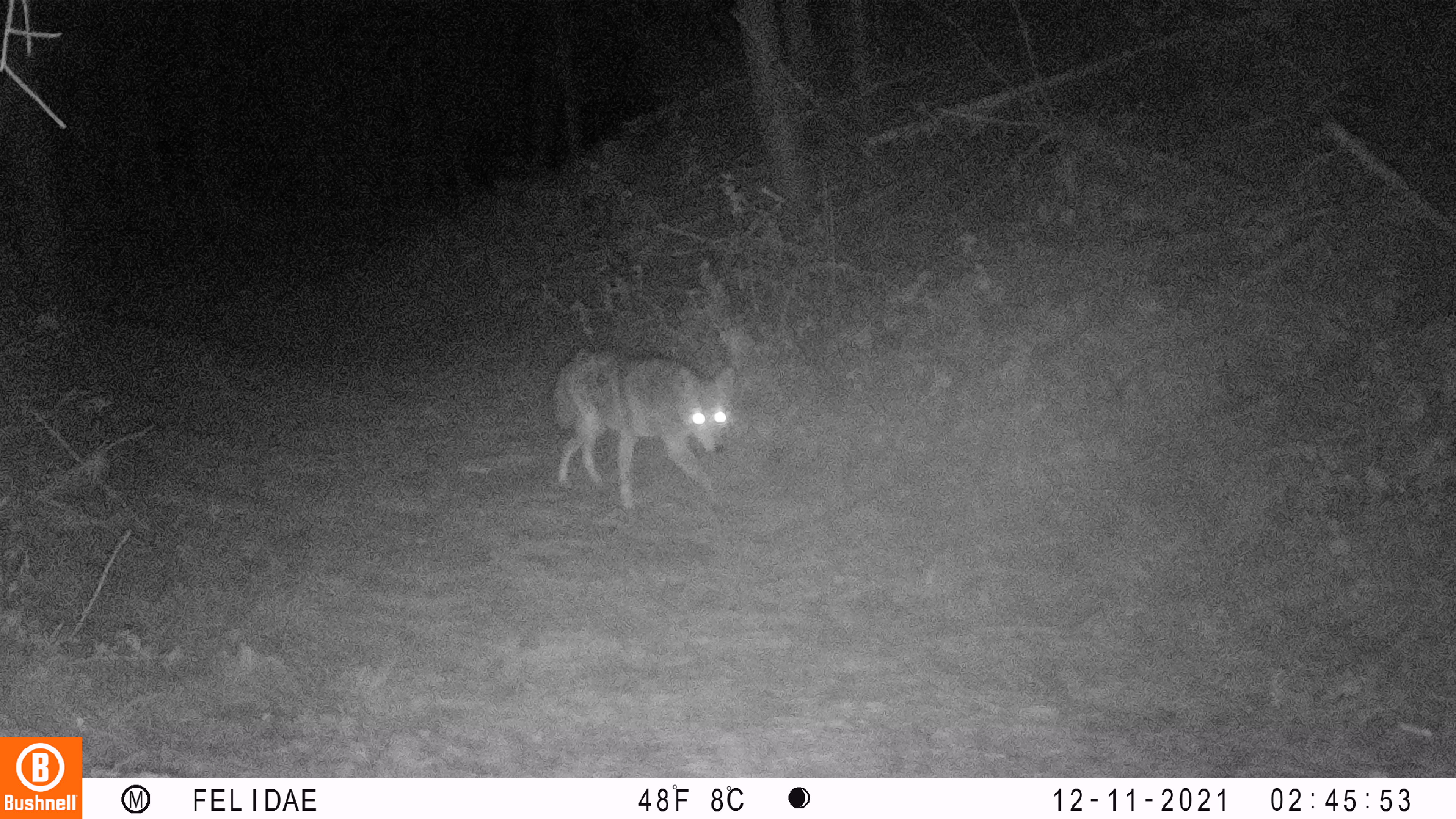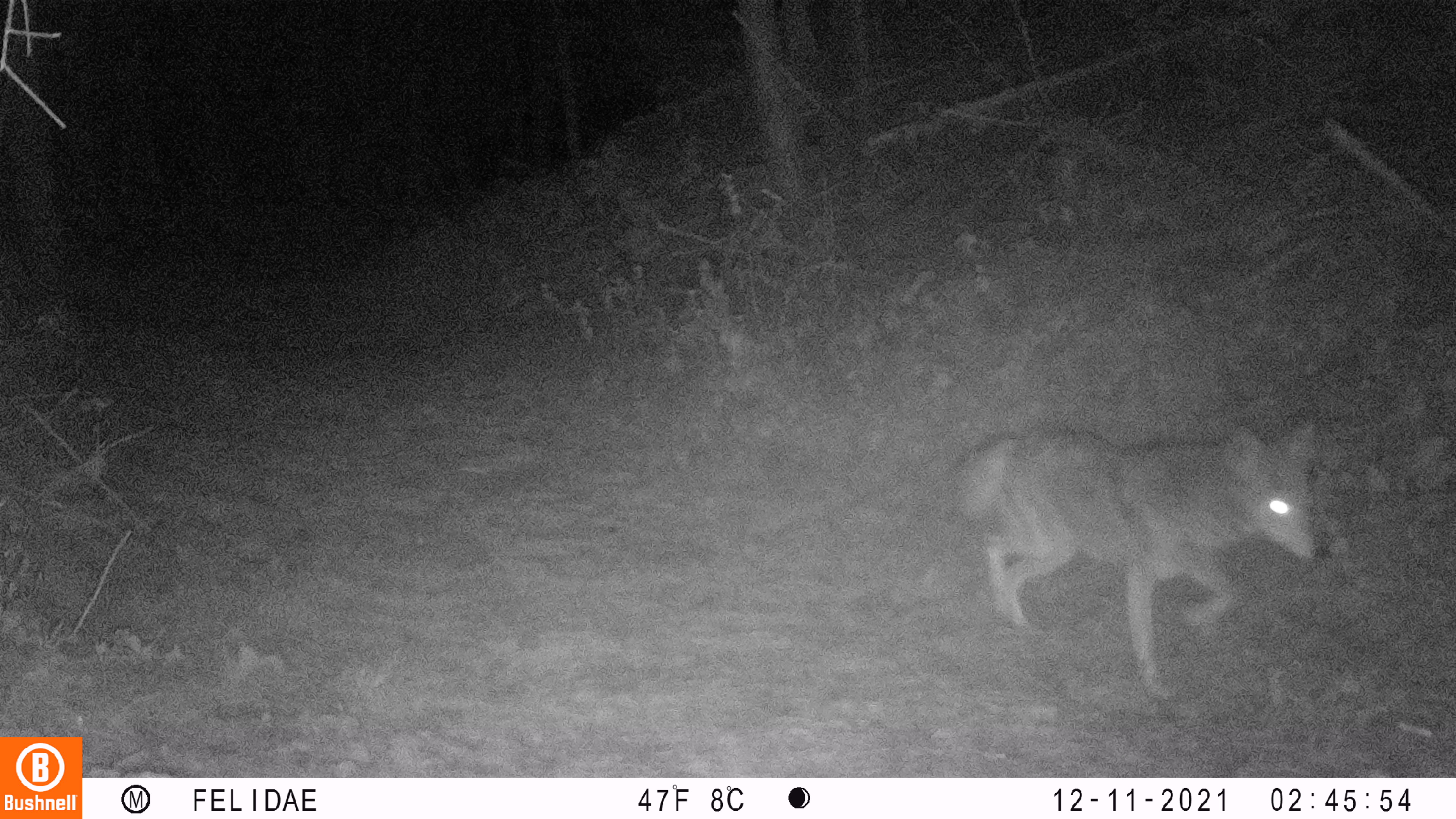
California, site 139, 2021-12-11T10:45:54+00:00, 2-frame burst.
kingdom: Animalia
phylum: Chordata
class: Mammalia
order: Carnivora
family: Canidae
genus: Canis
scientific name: Canis latrans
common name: coyote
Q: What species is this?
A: Coyote (Canis latrans).